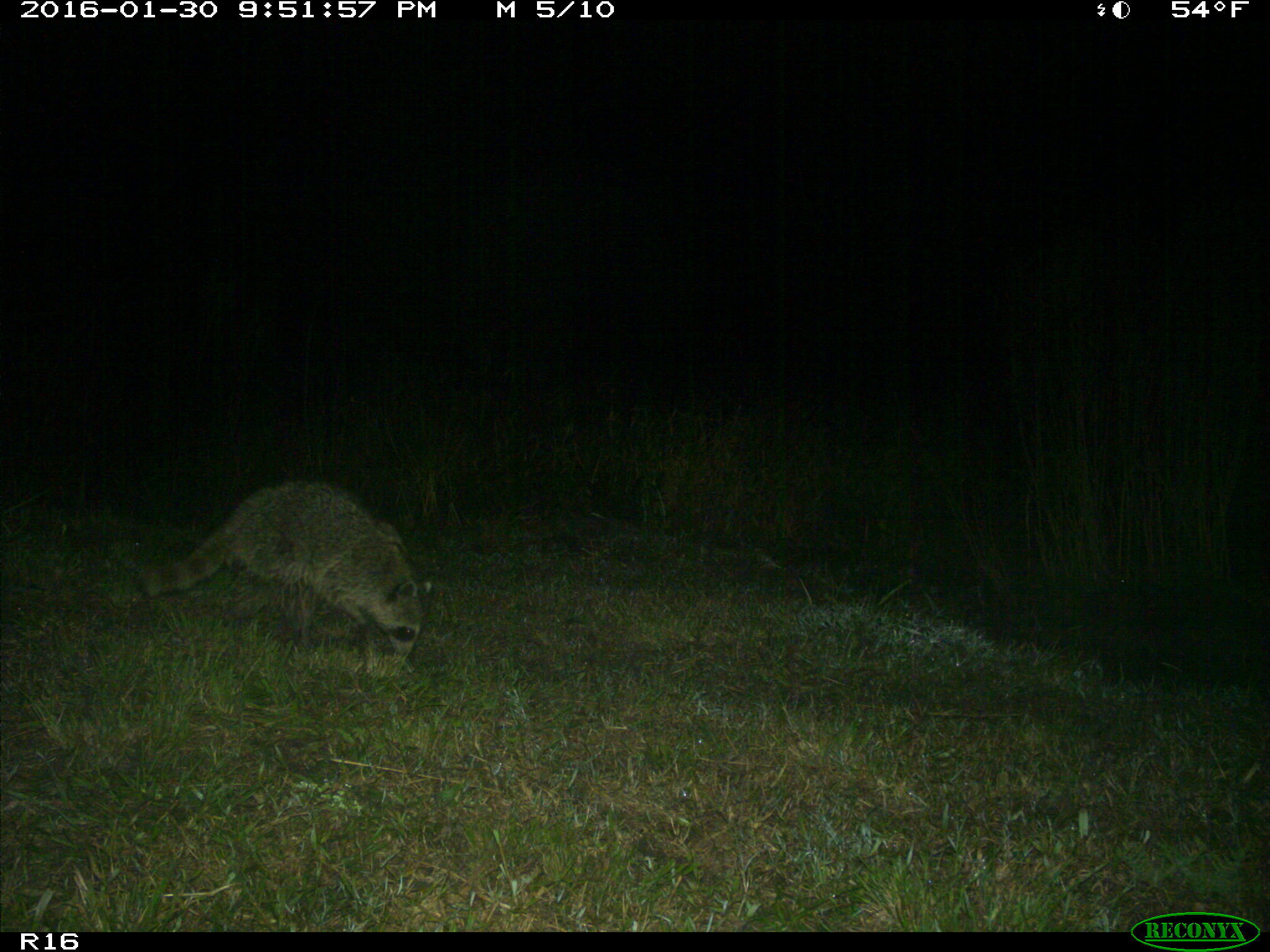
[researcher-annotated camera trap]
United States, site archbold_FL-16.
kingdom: Animalia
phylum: Chordata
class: Mammalia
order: Carnivora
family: Procyonidae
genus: Procyon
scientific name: Procyon lotor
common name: common raccoon